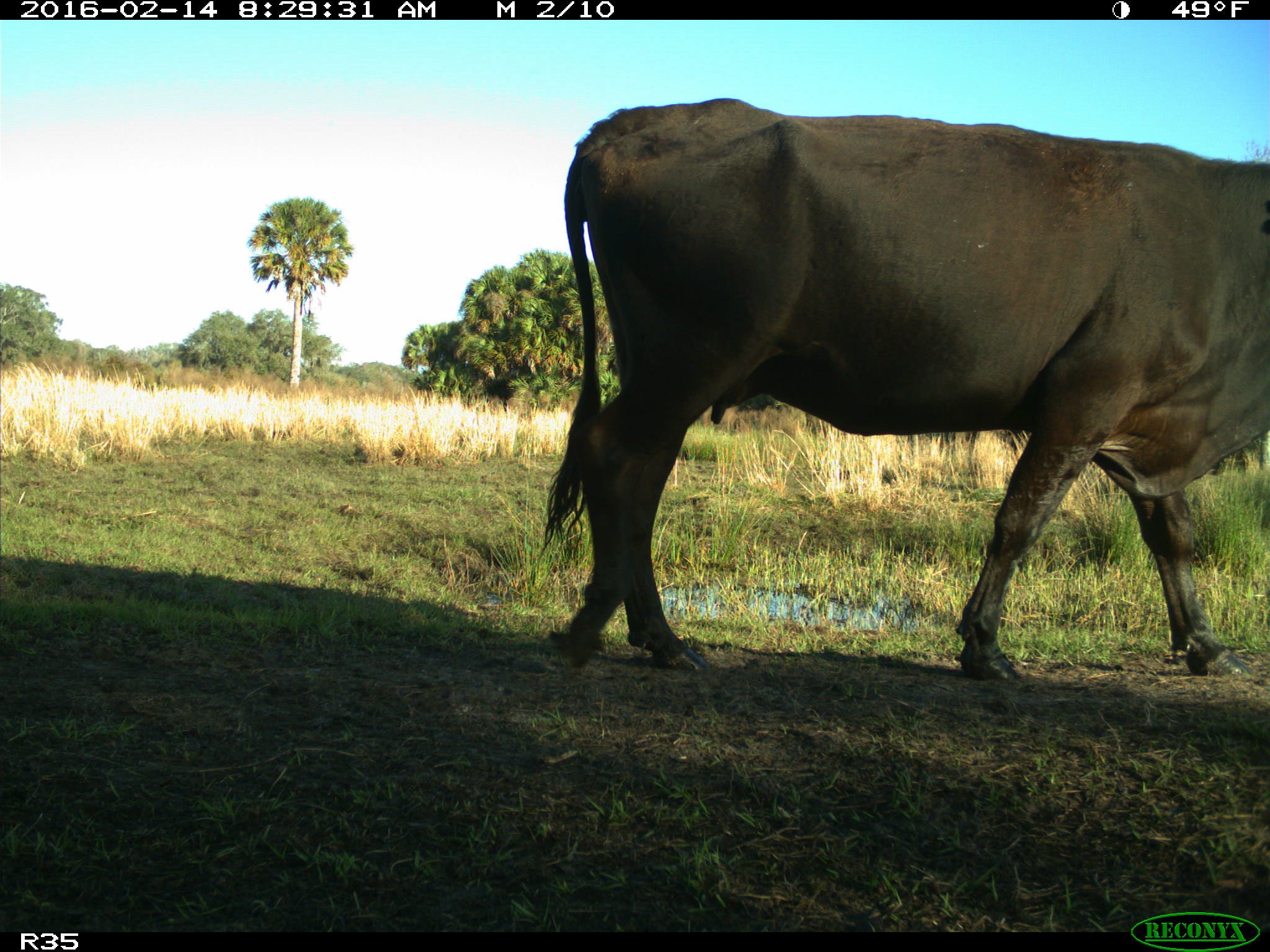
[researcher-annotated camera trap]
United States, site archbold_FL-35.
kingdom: Animalia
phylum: Chordata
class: Mammalia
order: Artiodactyla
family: Bovidae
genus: Bos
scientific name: Bos taurus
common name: domestic cow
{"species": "Bos taurus (domestic cow)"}